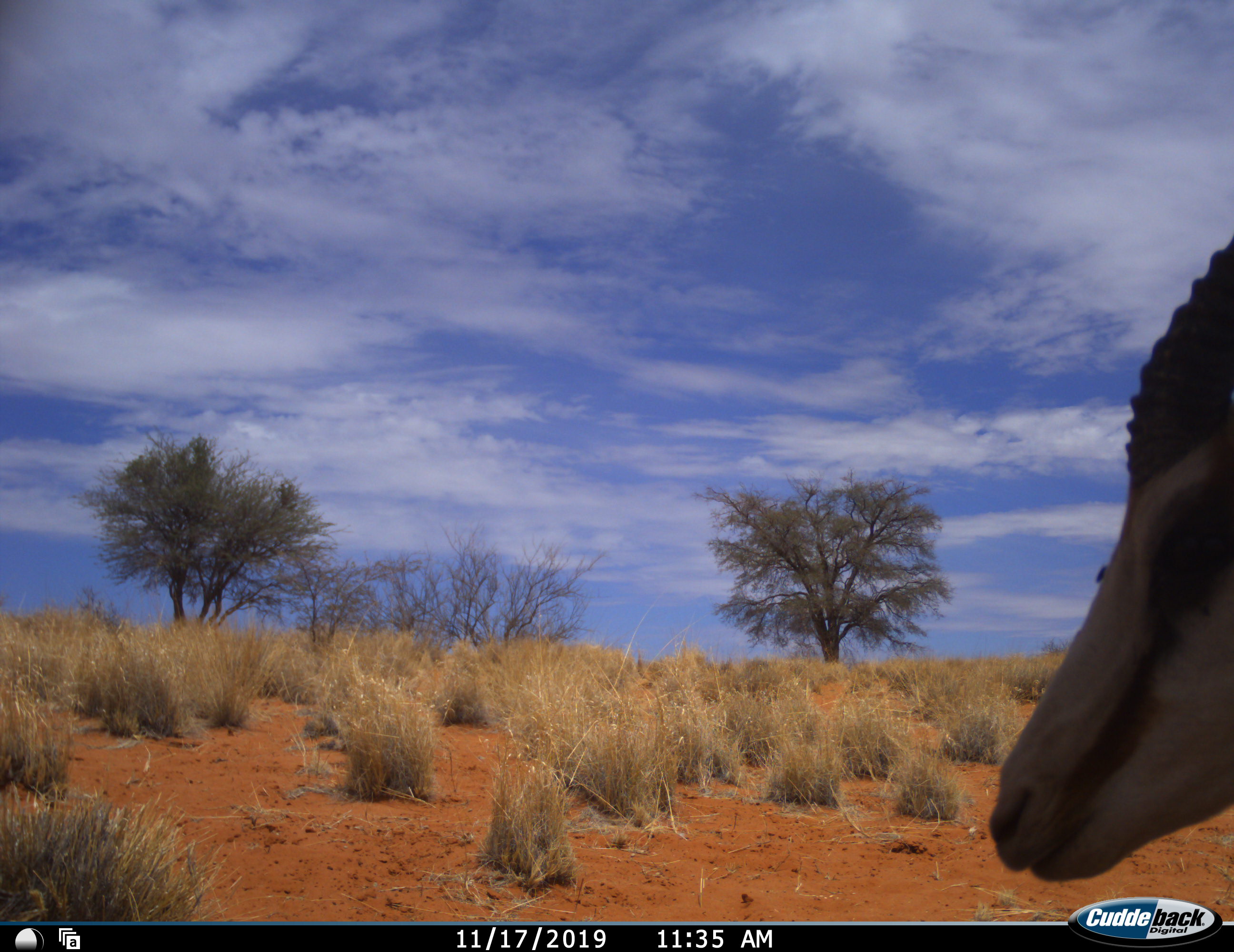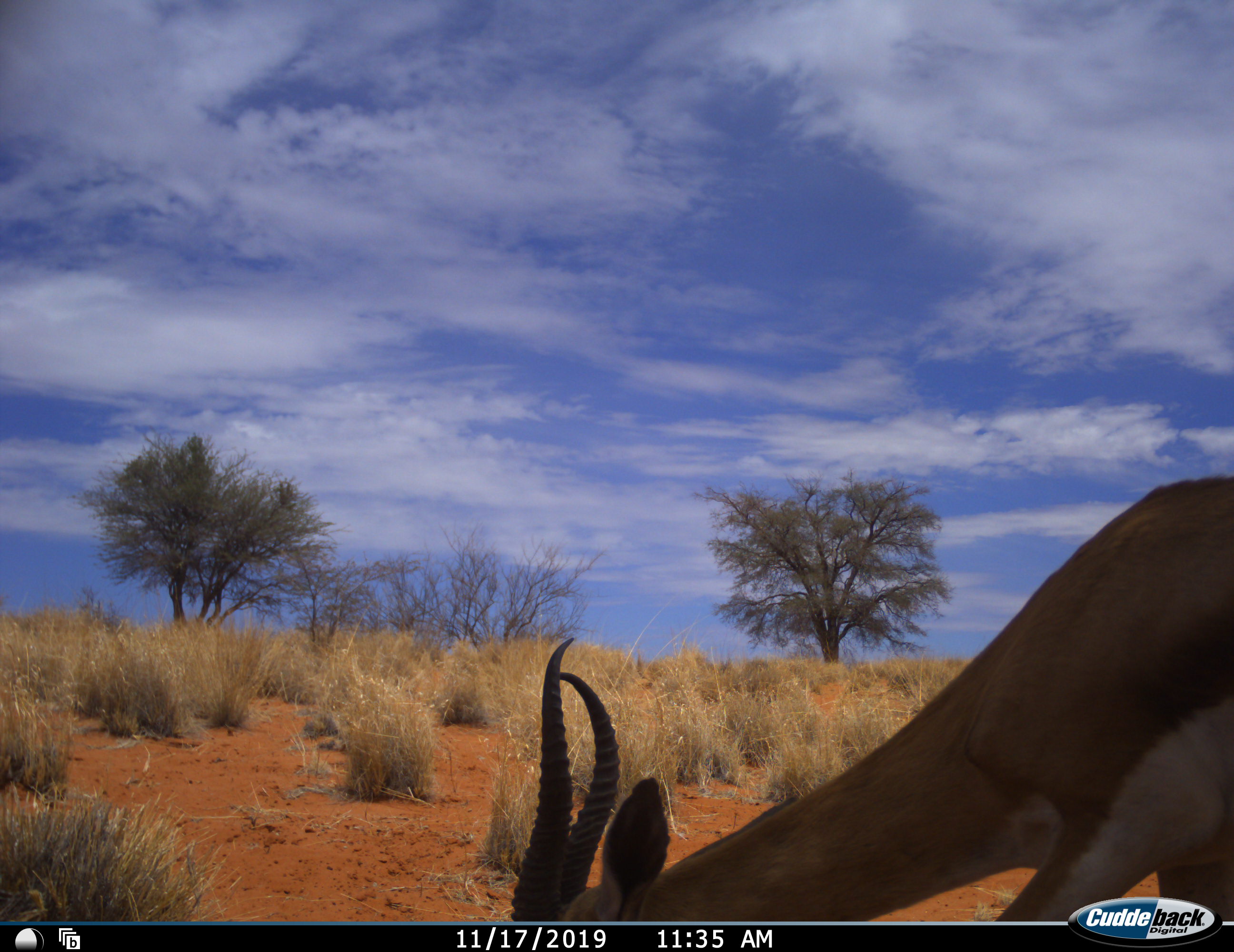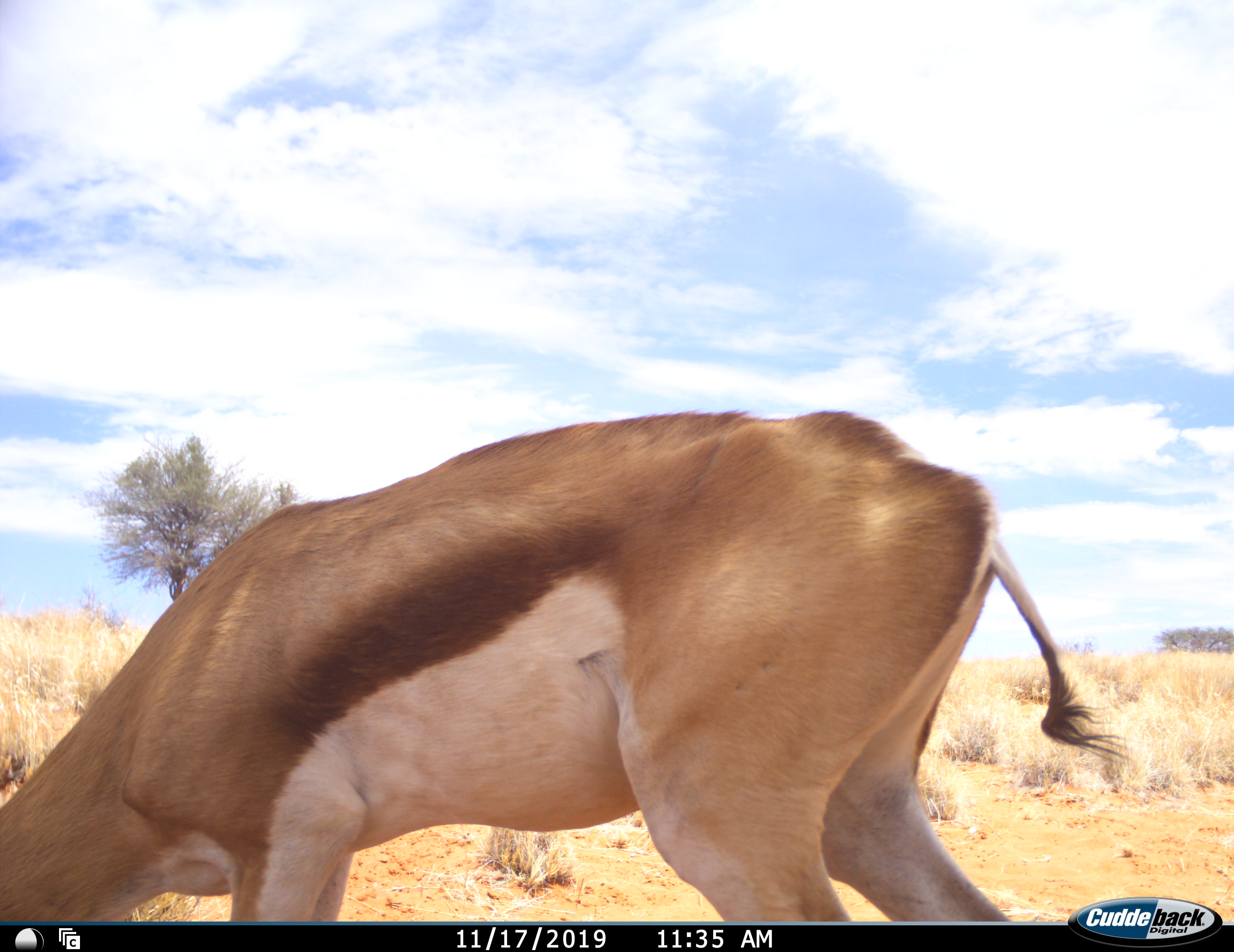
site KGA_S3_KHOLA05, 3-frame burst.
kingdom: Animalia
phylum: Chordata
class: Mammalia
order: Artiodactyla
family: Bovidae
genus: Antidorcas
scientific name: Antidorcas marsupialis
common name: springbok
Springbok (Antidorcas marsupialis), count 1. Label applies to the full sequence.